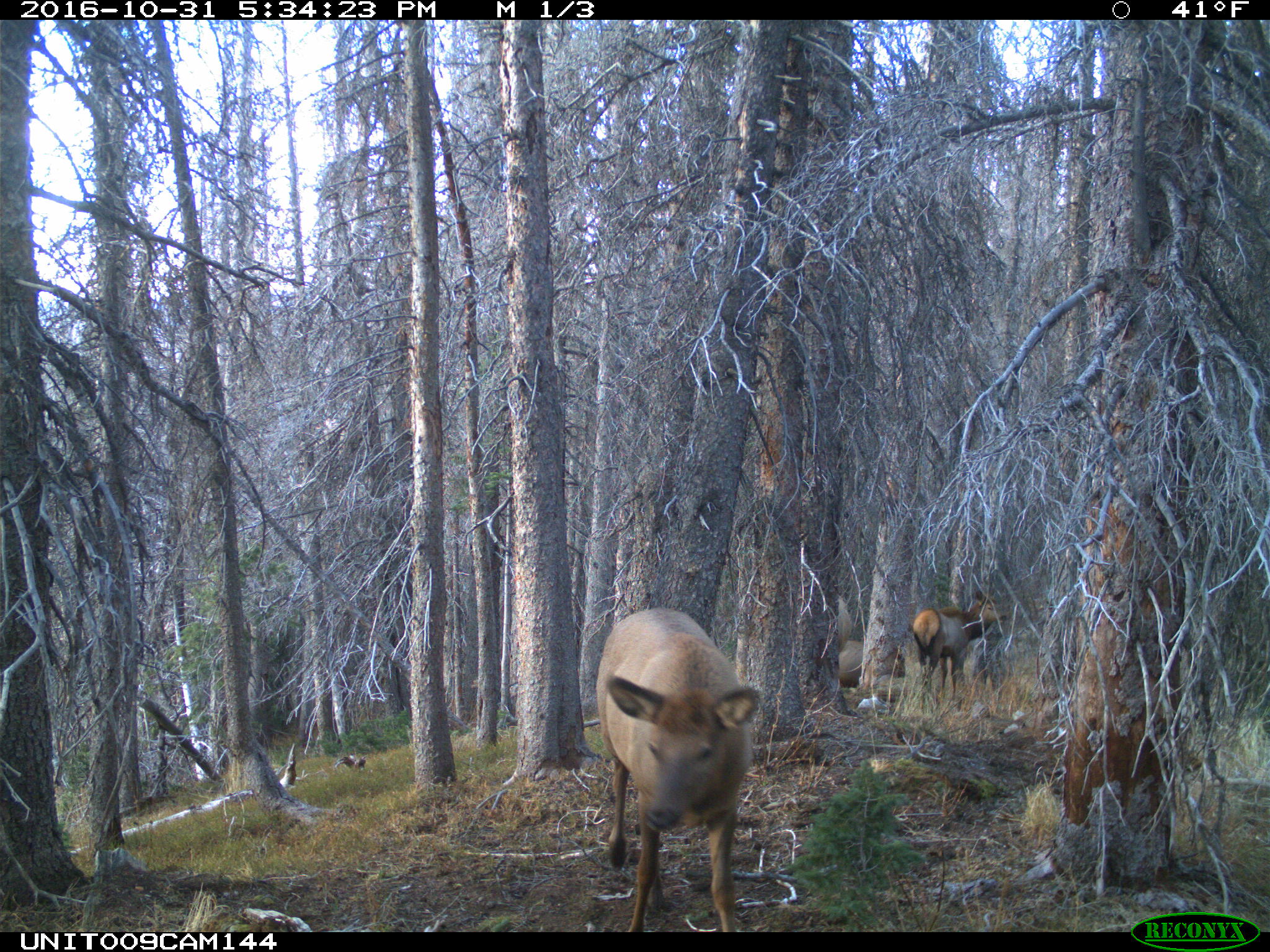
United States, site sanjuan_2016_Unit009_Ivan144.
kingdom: Animalia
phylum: Chordata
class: Mammalia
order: Artiodactyla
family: Cervidae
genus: Cervus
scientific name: Cervus elaphus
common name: red deer